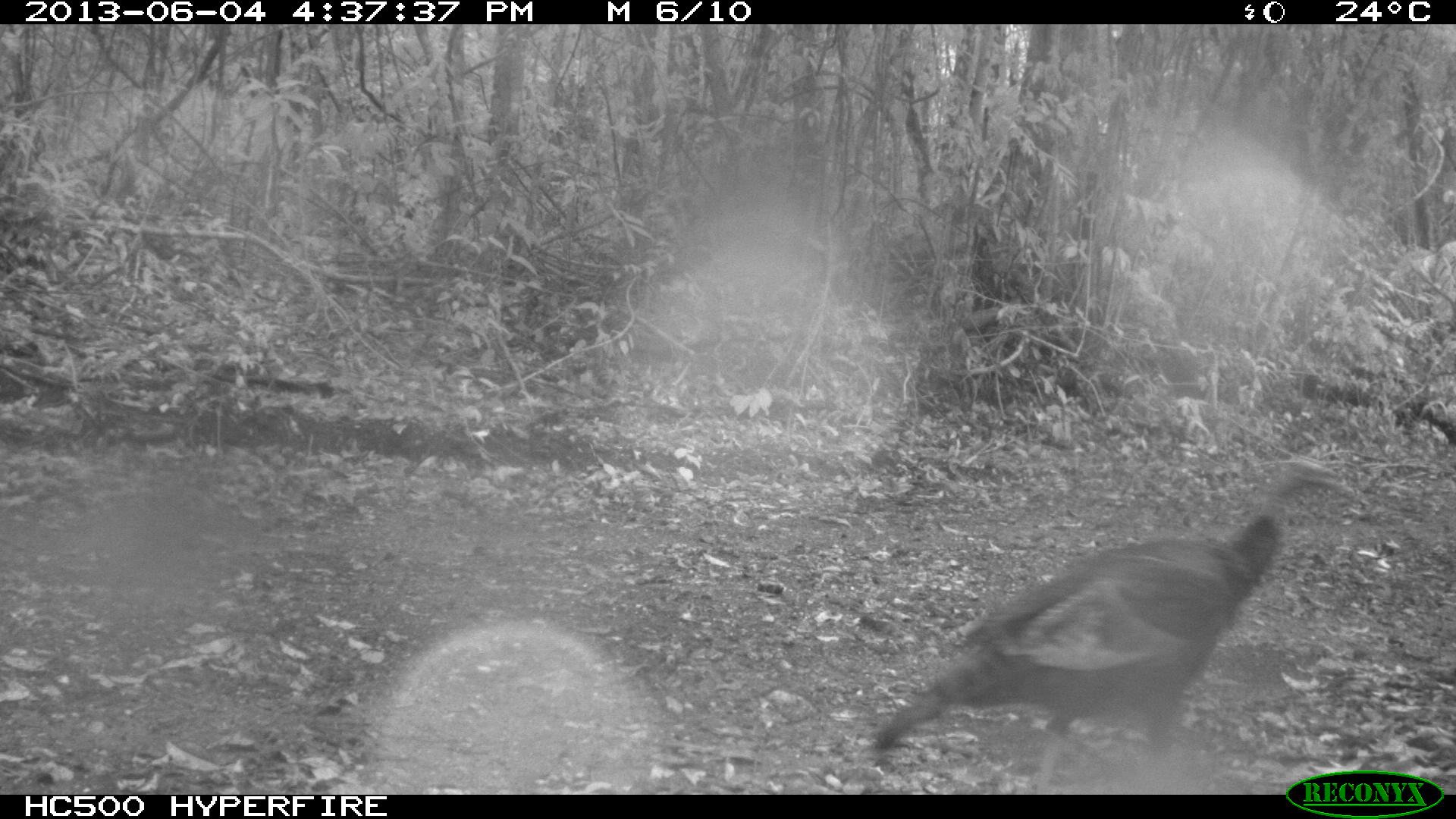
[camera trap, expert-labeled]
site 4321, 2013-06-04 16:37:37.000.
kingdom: Animalia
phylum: Chordata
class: Aves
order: Galliformes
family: Phasianidae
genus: Meleagris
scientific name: Meleagris ocellata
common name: ocellated turkey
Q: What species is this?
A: Meleagris ocellata (ocellated turkey).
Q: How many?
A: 1.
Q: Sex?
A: Male.